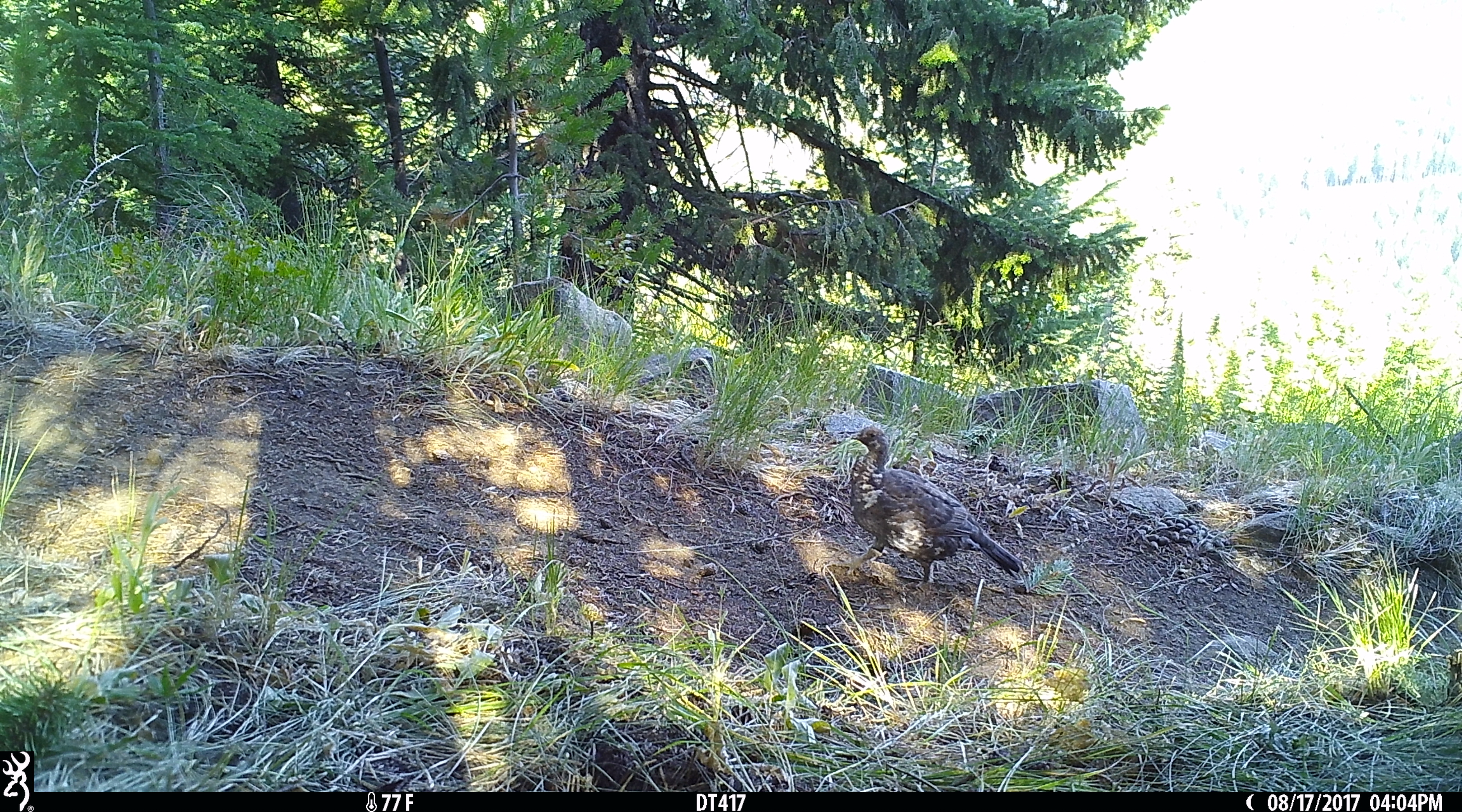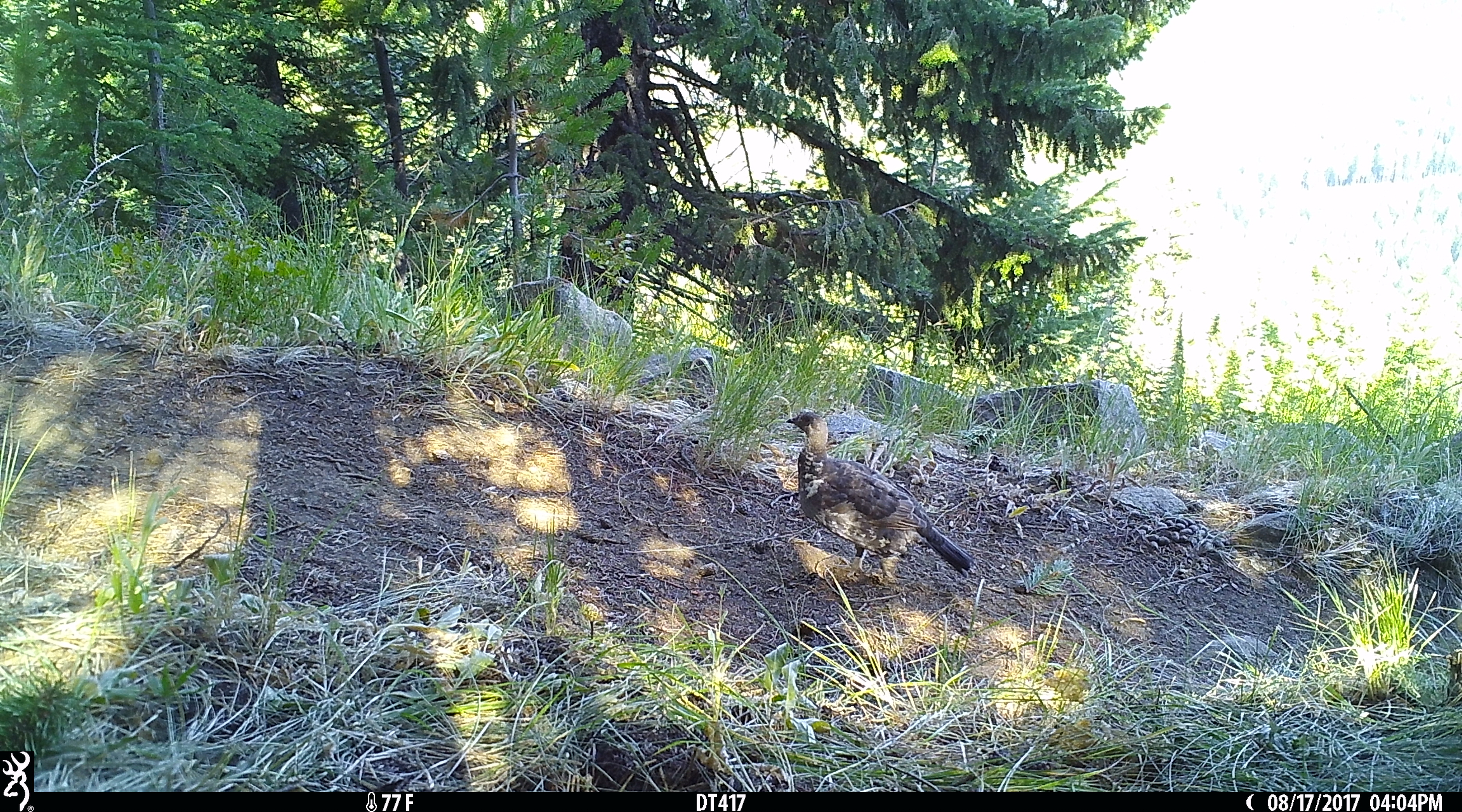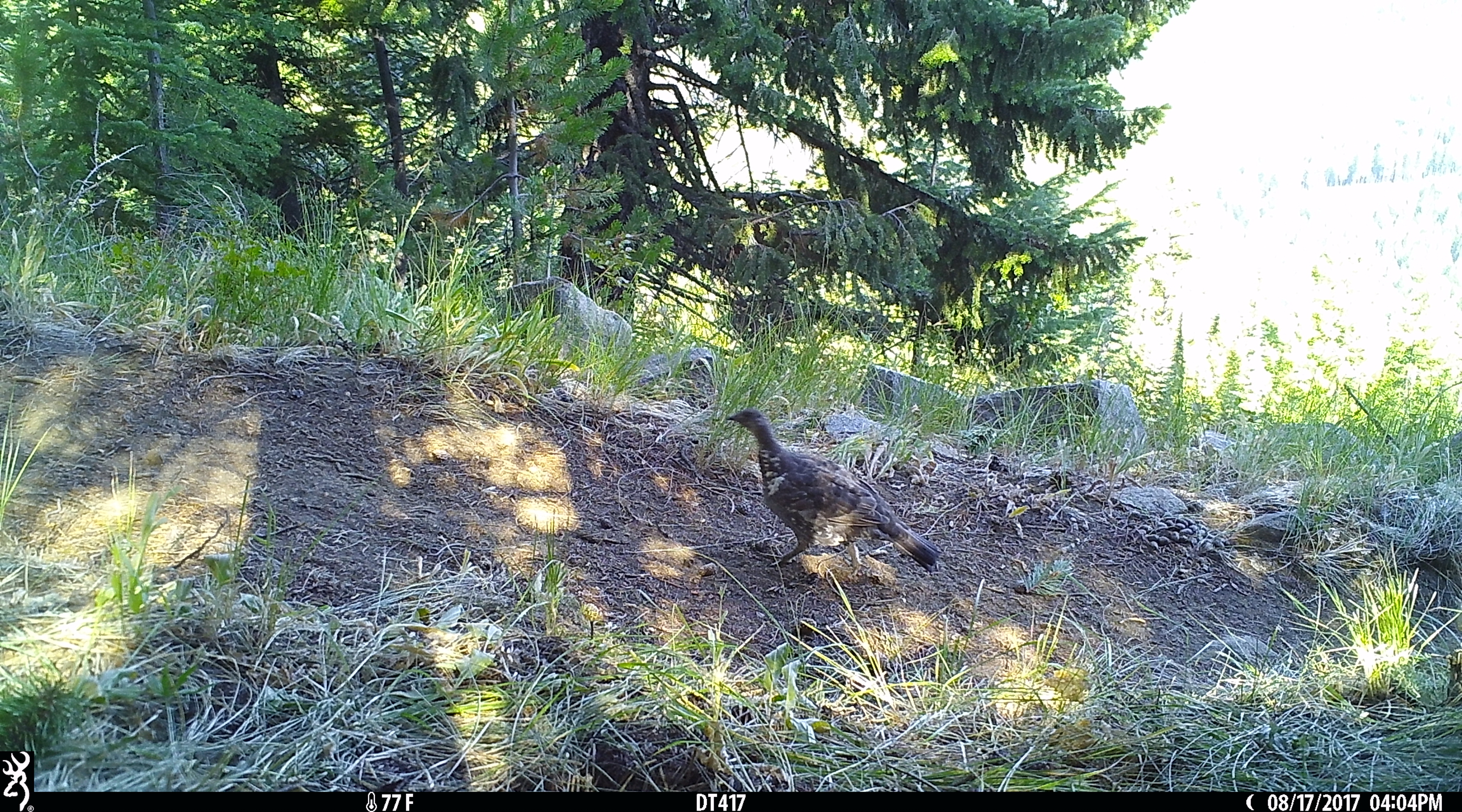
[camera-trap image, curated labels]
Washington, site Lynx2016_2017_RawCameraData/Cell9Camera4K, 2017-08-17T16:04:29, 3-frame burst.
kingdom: Animalia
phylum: Chordata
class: Aves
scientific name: Aves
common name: birds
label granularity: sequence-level